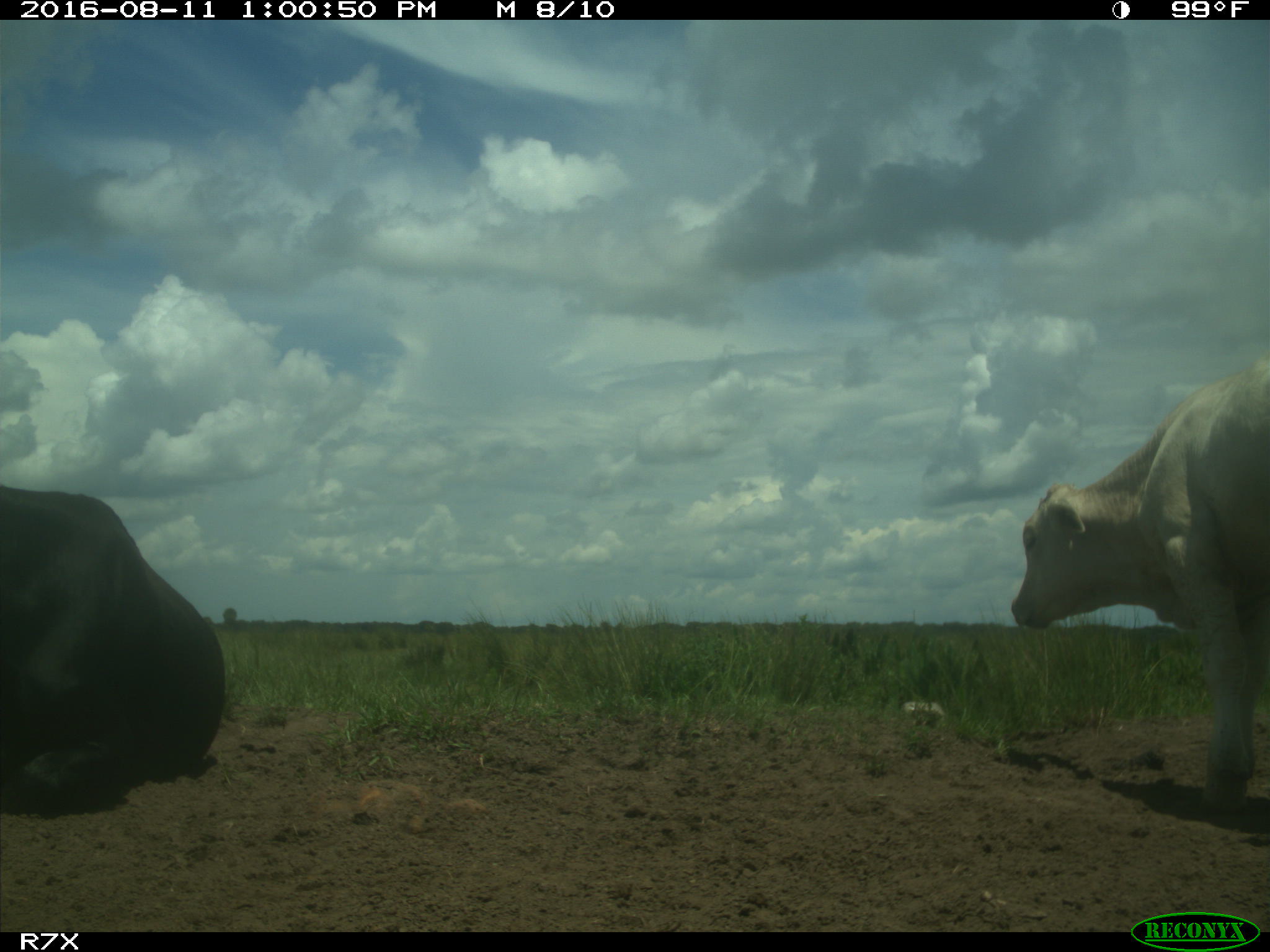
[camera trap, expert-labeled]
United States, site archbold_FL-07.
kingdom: Animalia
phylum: Chordata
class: Mammalia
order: Artiodactyla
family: Bovidae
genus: Bos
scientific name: Bos taurus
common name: domestic cow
Bos taurus (domestic cow).